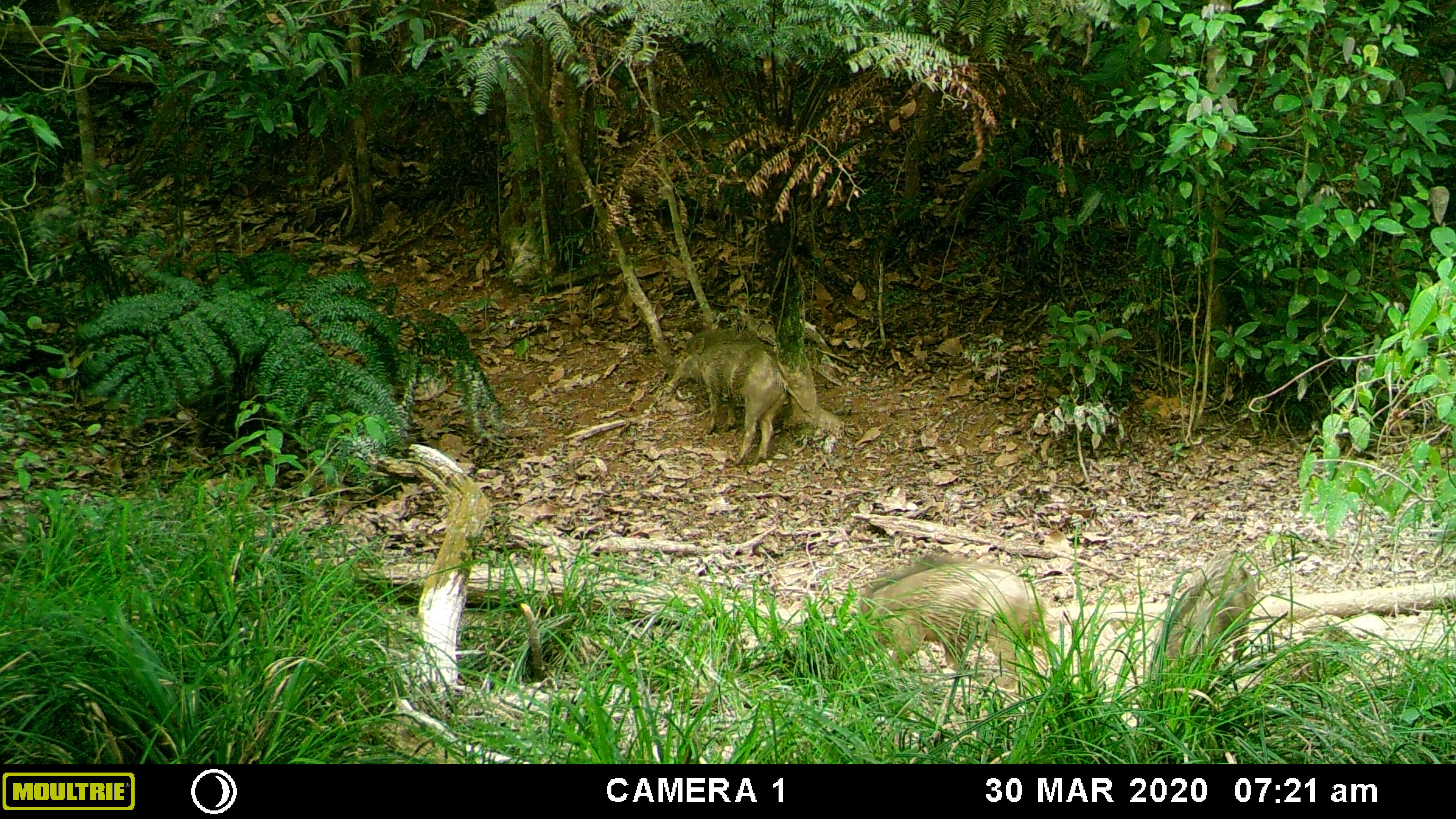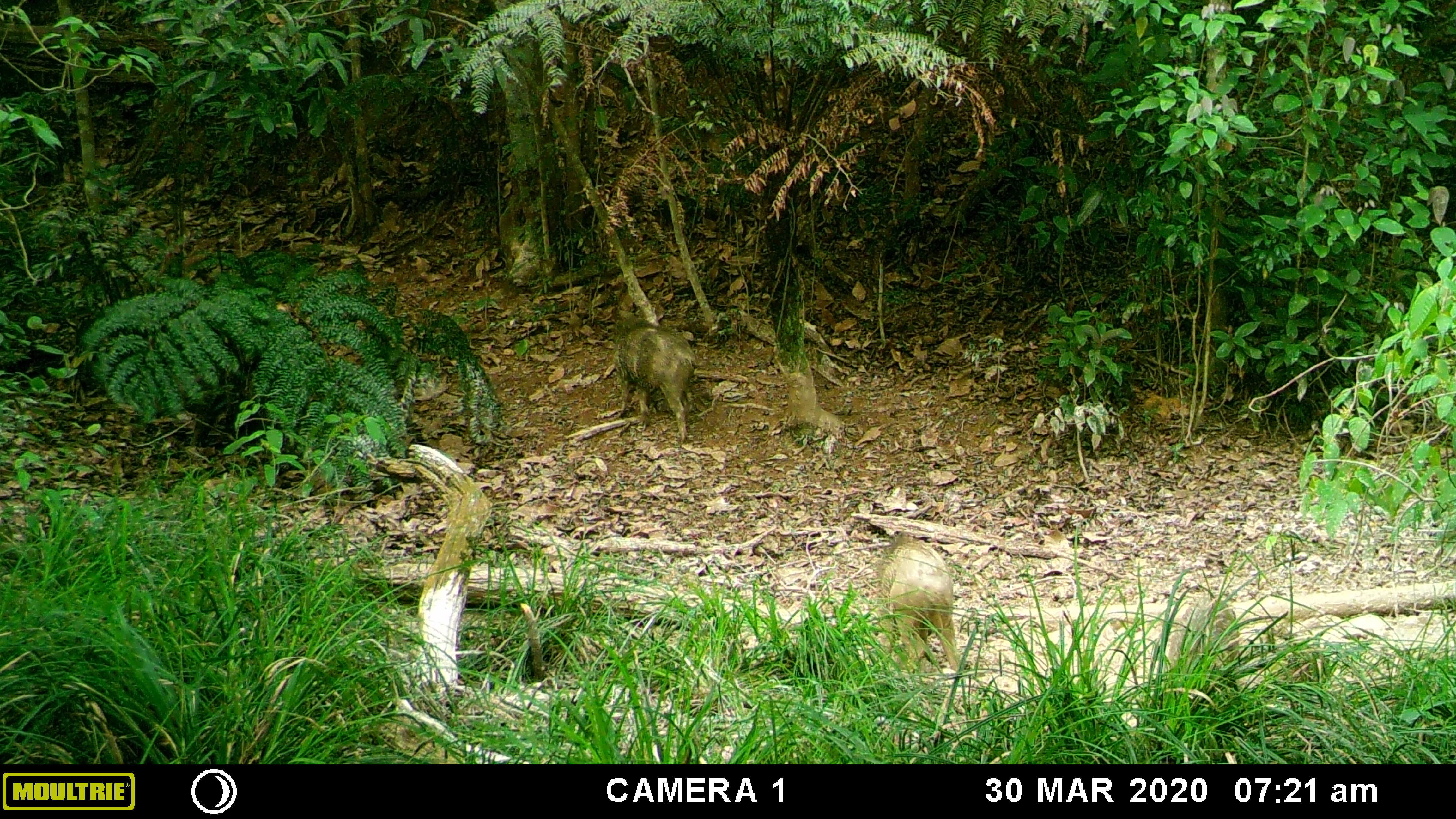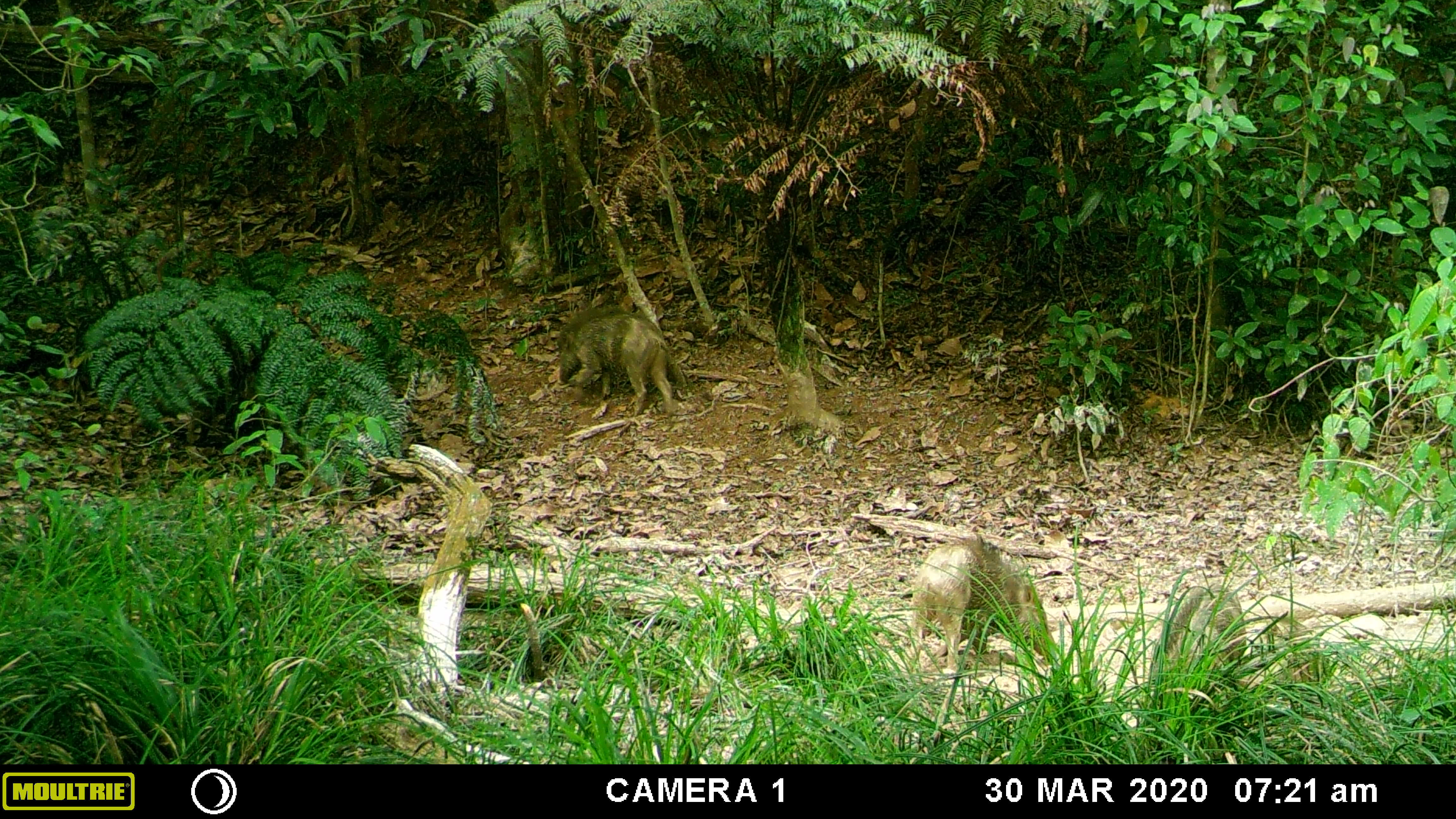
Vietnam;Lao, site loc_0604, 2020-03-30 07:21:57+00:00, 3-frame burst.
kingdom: Animalia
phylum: Chordata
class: Mammalia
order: Artiodactyla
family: Suidae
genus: Sus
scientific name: Sus scrofa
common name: eurasian wild pig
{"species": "eurasian wild pig (Sus scrofa)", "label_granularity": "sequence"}